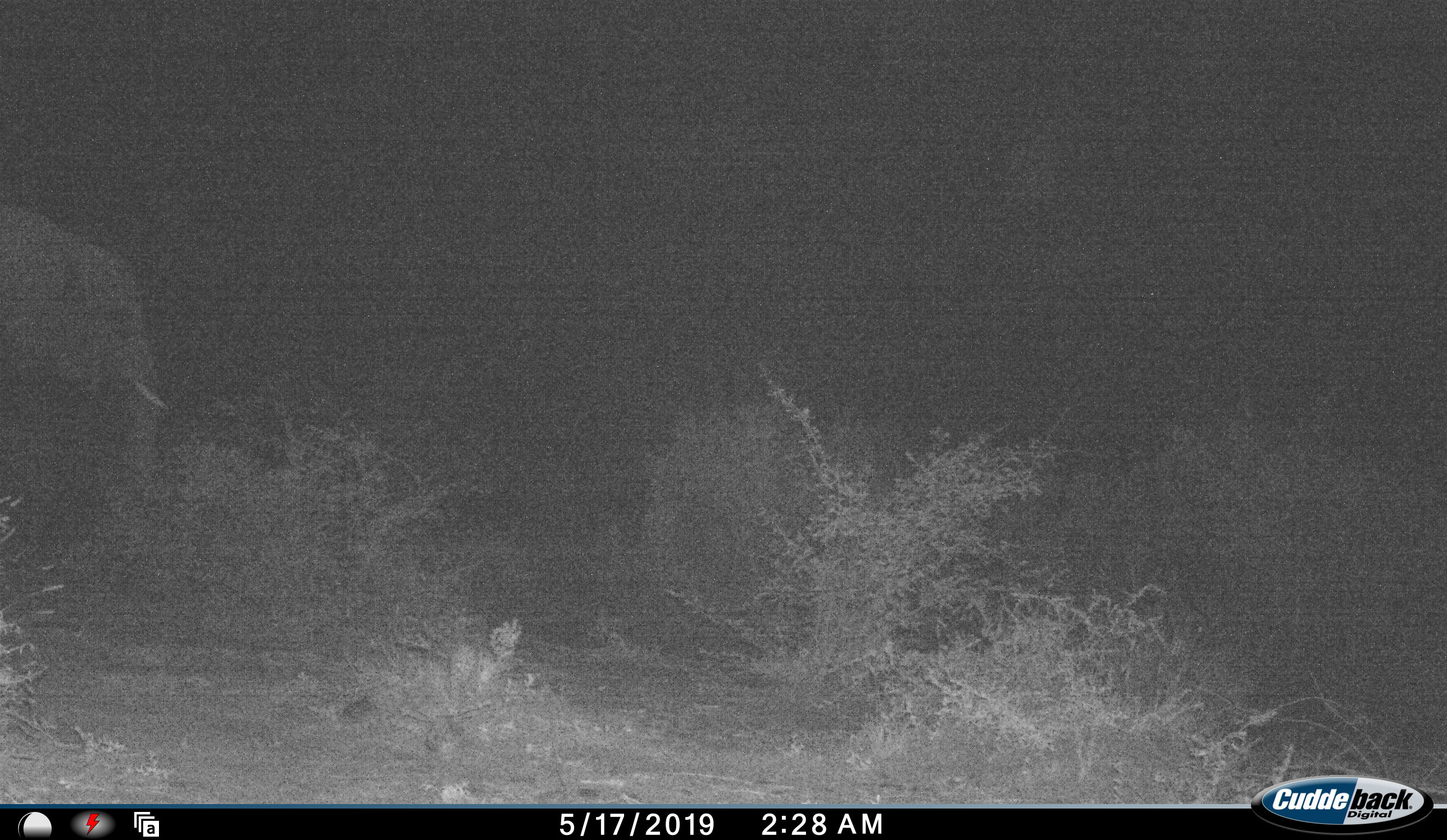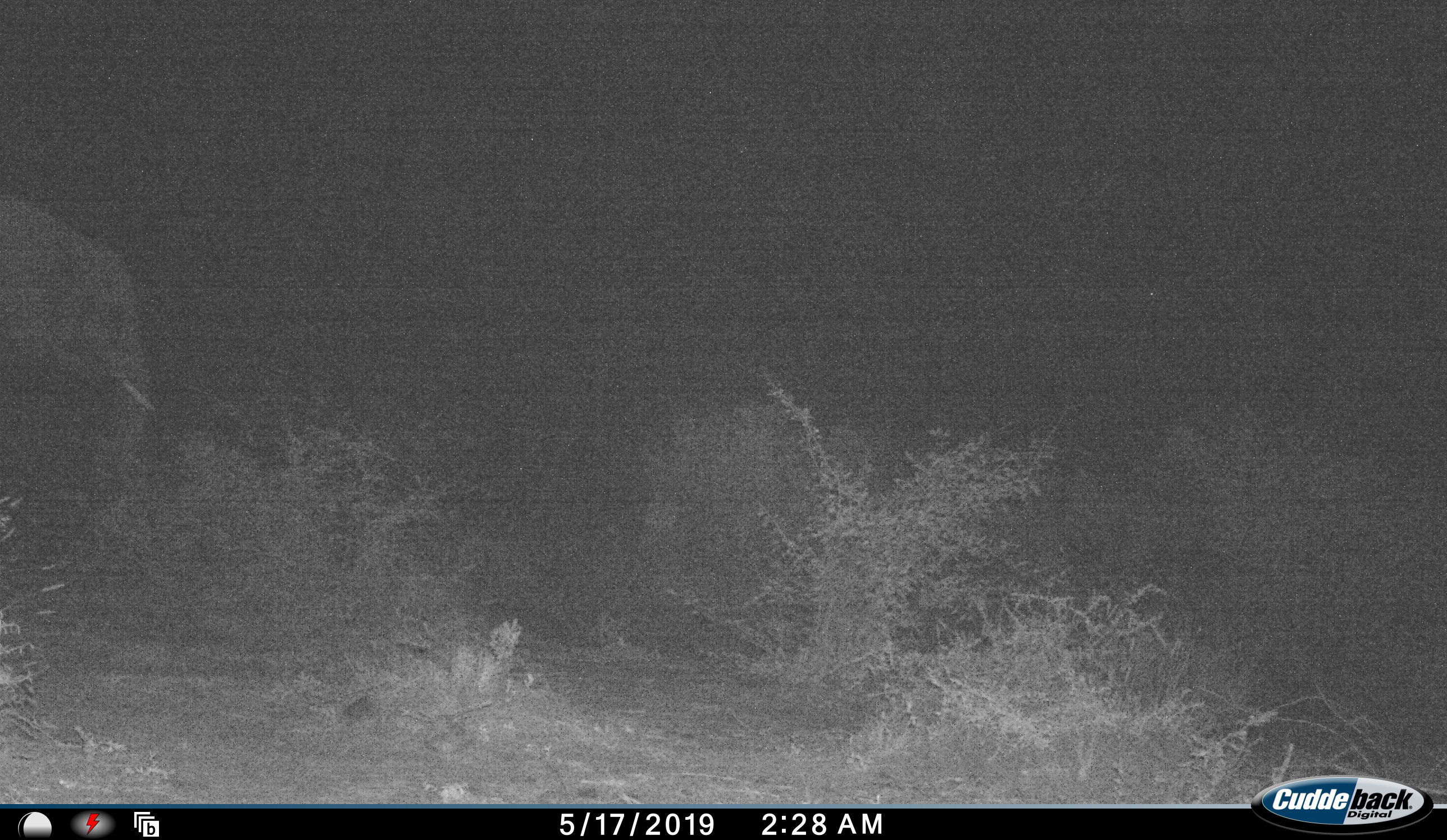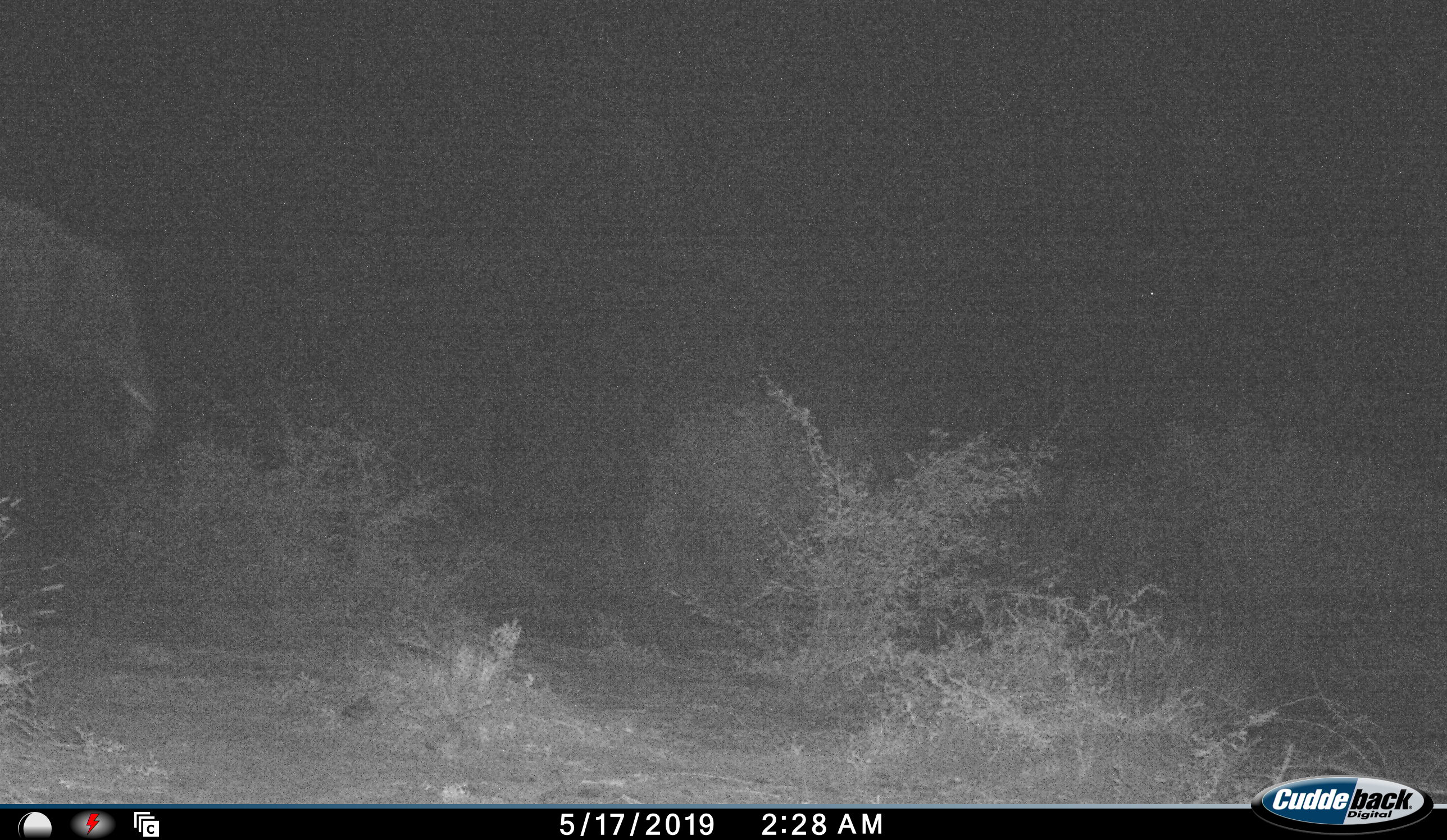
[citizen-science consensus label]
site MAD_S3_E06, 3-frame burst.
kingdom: Animalia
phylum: Chordata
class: Mammalia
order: Proboscidea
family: Elephantidae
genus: Loxodonta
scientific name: Loxodonta africana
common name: african bush elephant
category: elephant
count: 1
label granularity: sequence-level